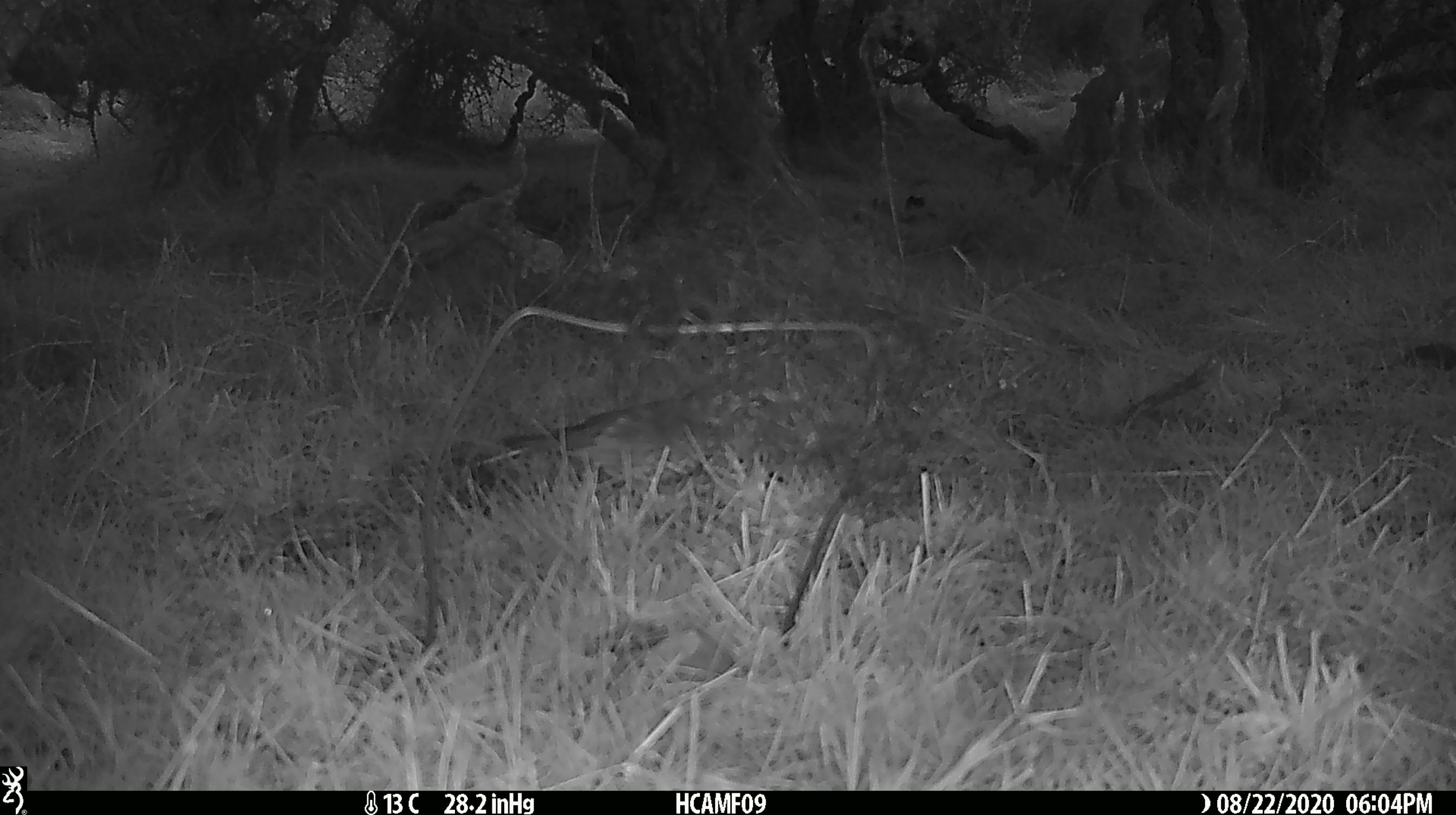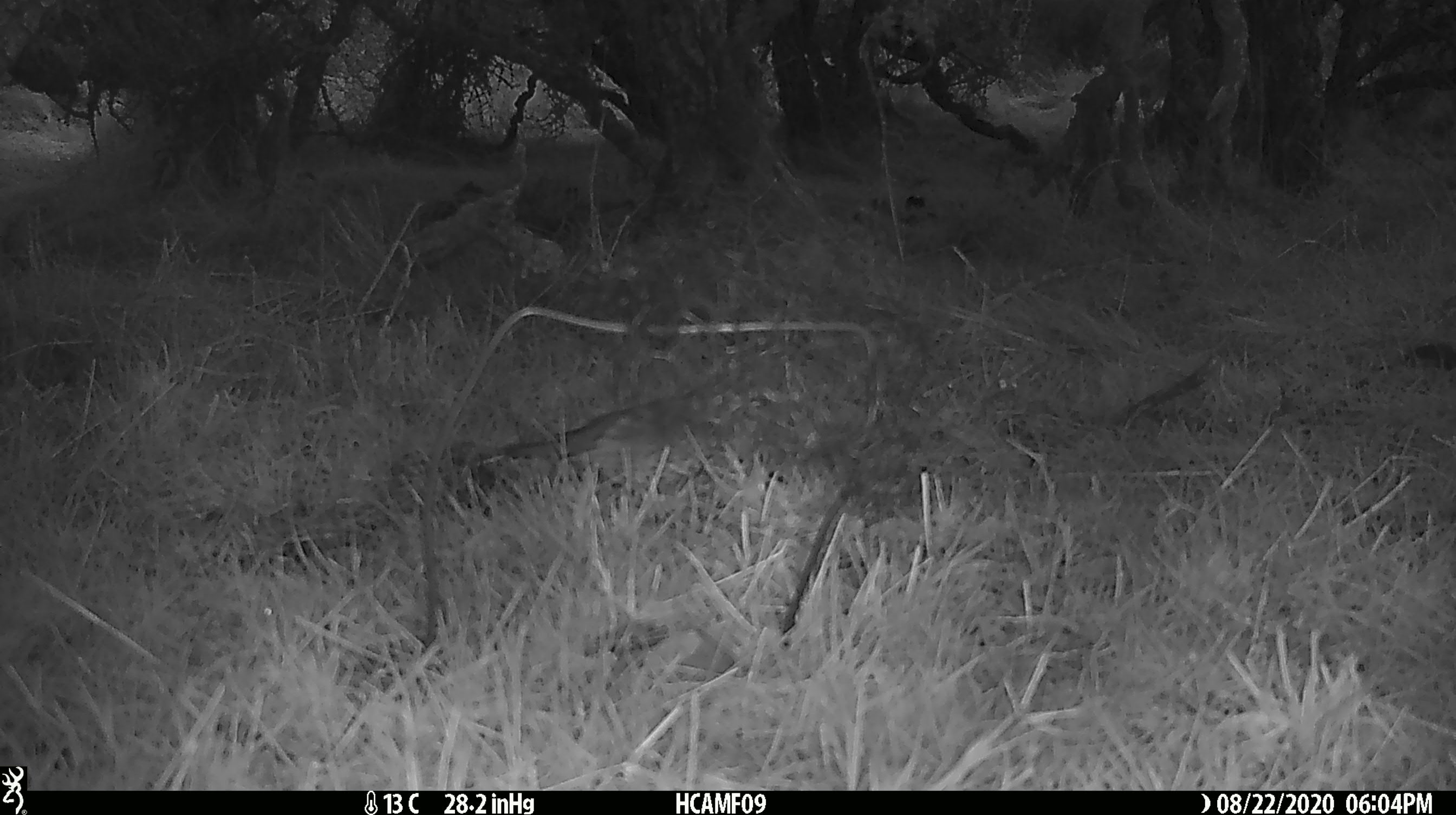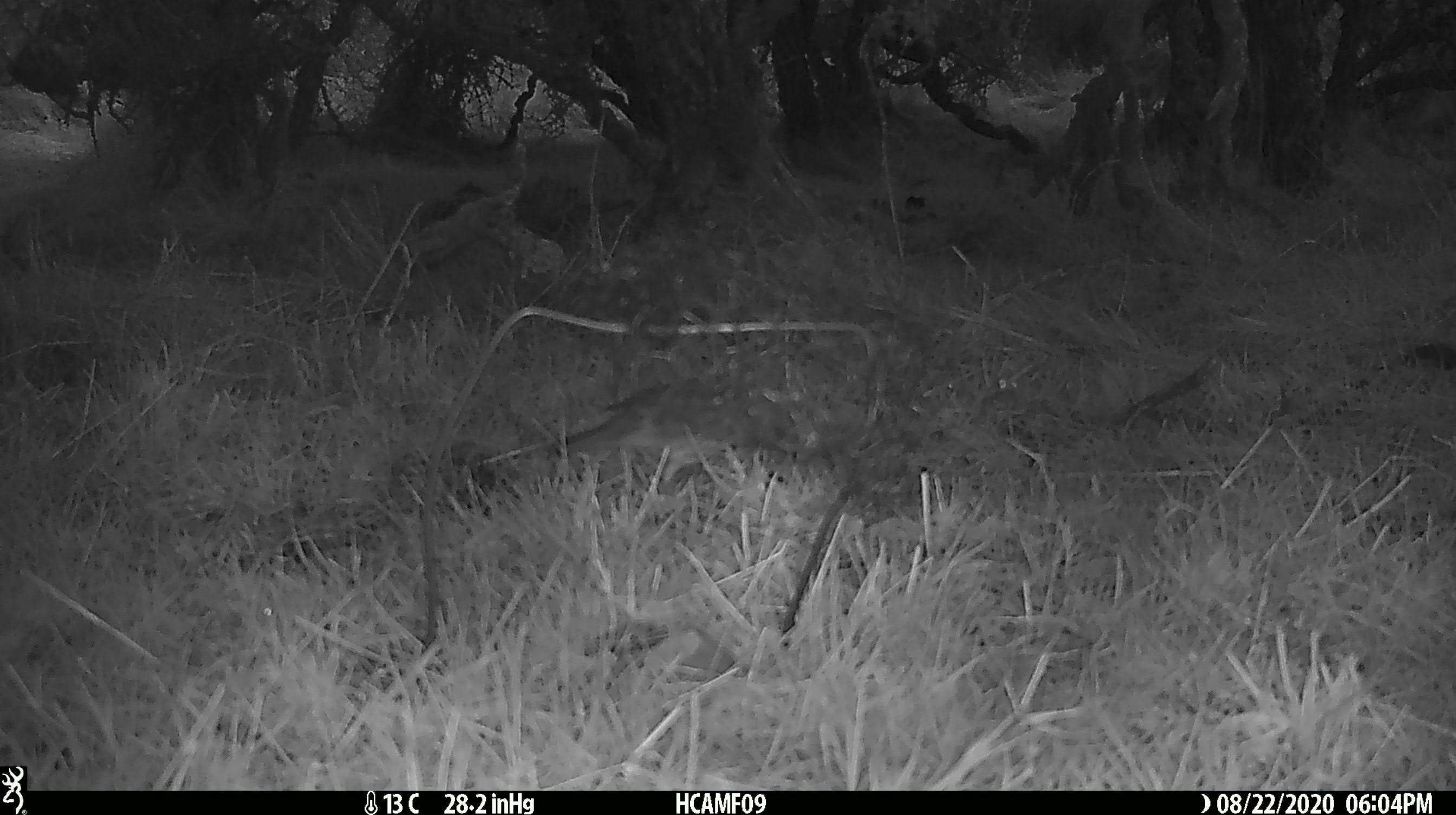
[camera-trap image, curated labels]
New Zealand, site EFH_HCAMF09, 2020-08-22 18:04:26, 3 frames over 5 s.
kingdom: Animalia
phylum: Chordata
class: Aves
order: Passeriformes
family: Turdidae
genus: Turdus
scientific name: Turdus philomelos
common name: song thrush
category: thrush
Thrush (song thrush) (Turdus philomelos).